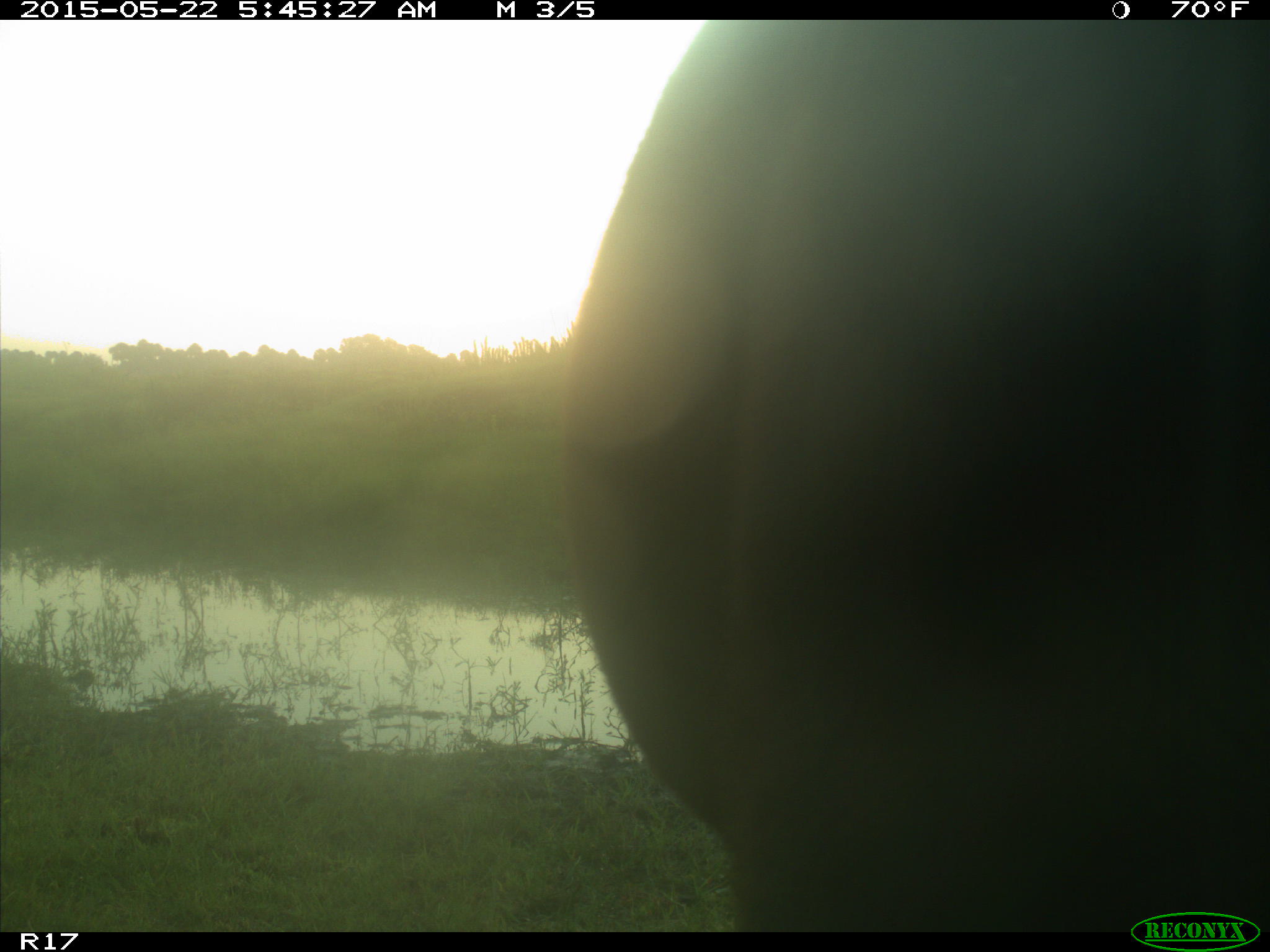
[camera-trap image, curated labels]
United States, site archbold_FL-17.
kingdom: Animalia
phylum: Chordata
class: Mammalia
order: Artiodactyla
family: Bovidae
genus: Bos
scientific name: Bos taurus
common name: domestic cow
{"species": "Bos taurus (domestic cow)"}